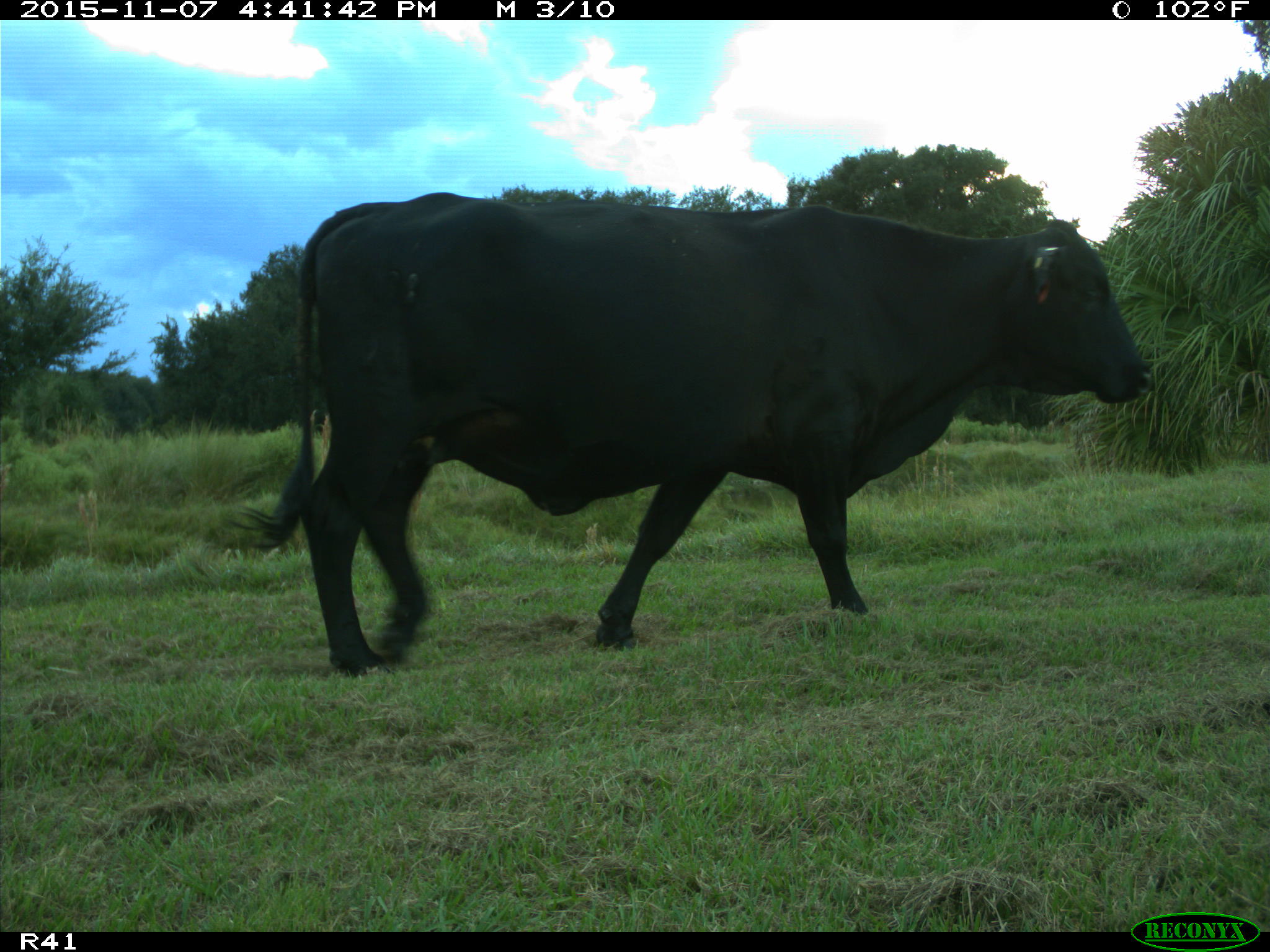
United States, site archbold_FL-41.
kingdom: Animalia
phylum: Chordata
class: Mammalia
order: Artiodactyla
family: Bovidae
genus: Bos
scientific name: Bos taurus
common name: domestic cow